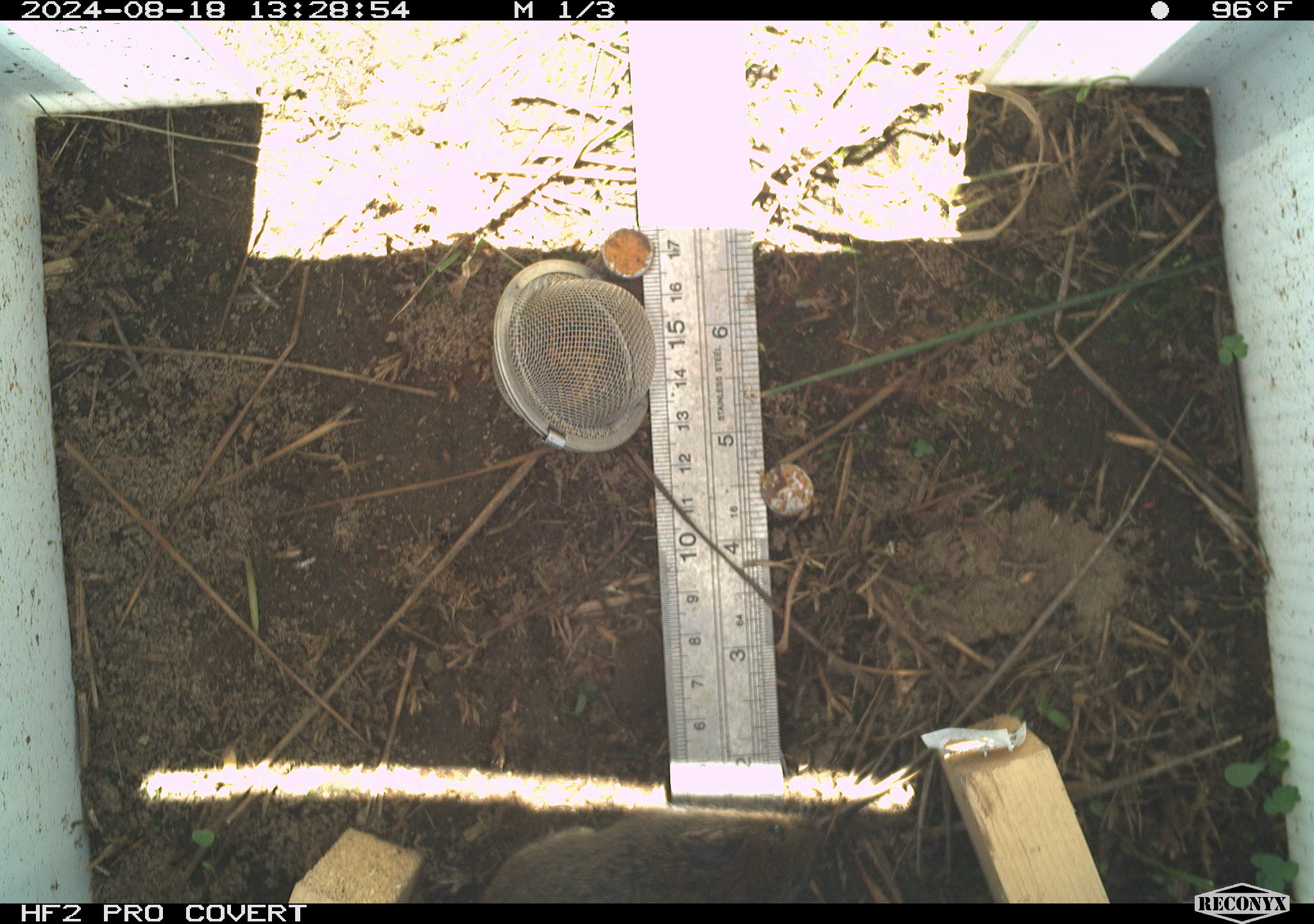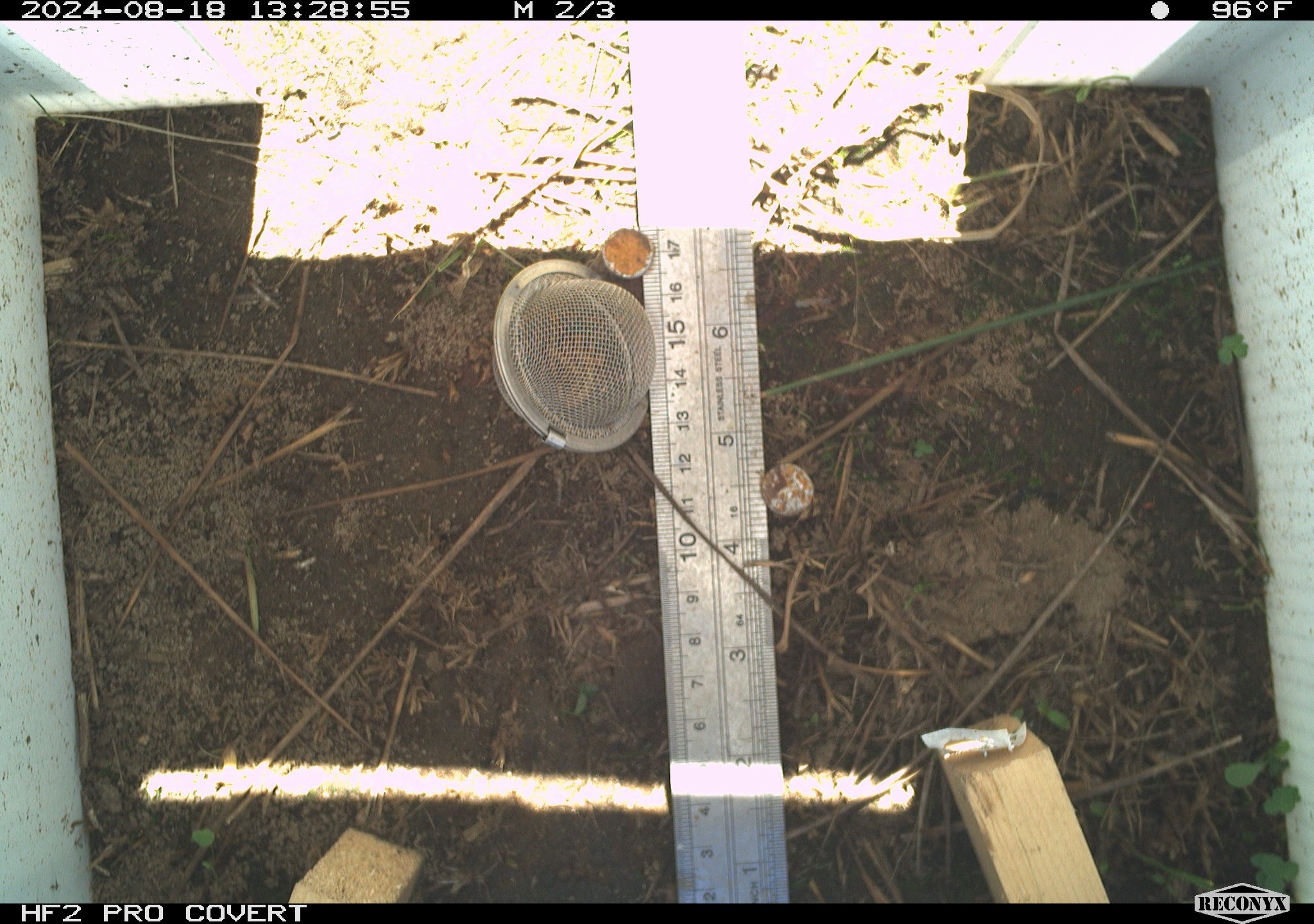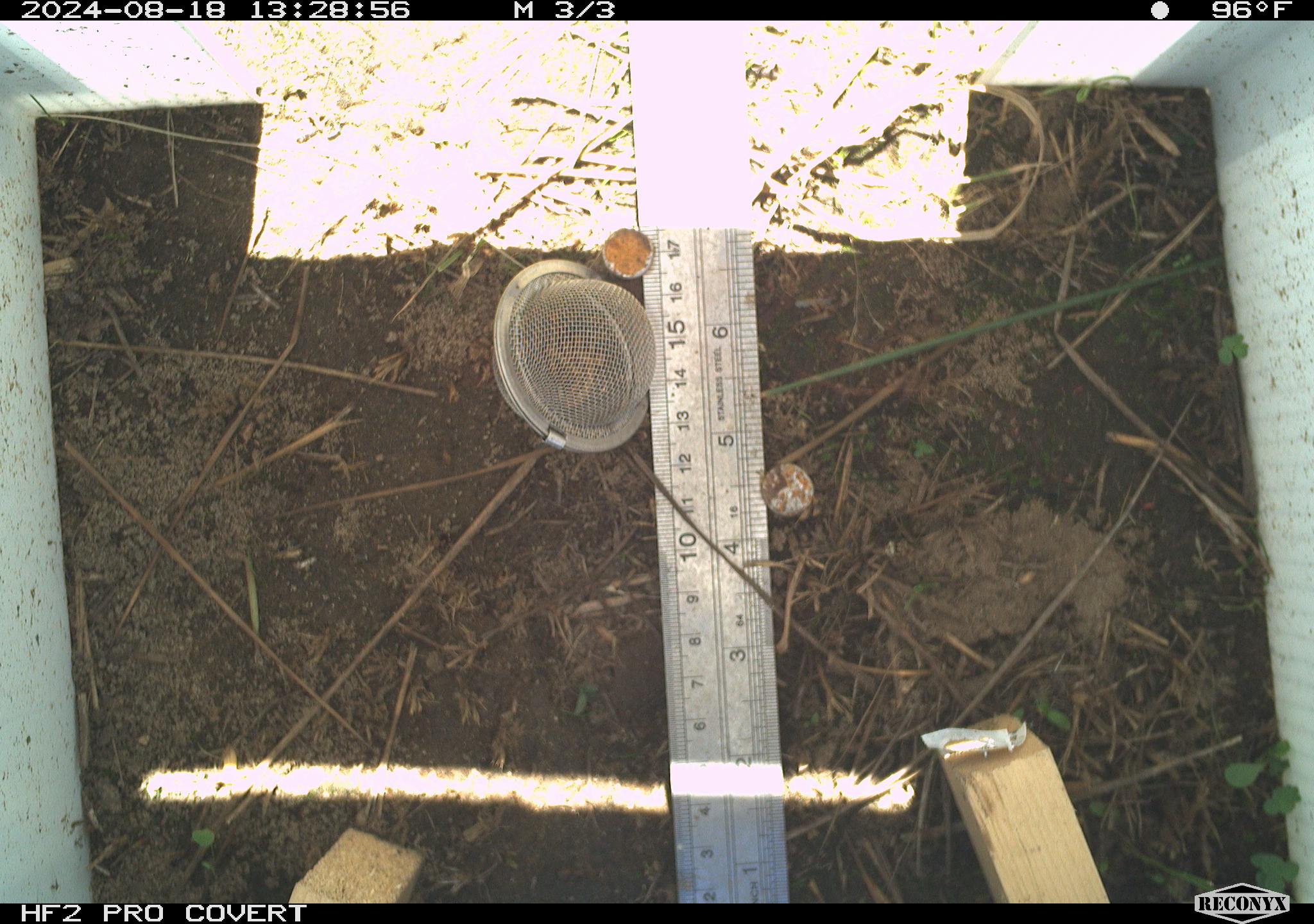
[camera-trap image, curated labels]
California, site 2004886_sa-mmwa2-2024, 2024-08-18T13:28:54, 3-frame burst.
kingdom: Animalia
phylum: Chordata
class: Mammalia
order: Rodentia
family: Cricetidae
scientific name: Arvicolinae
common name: voles, lemmings, and muskrats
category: arvicolinae subfamily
Arvicolinae subfamily (voles, lemmings, and muskrats) (Arvicolinae).